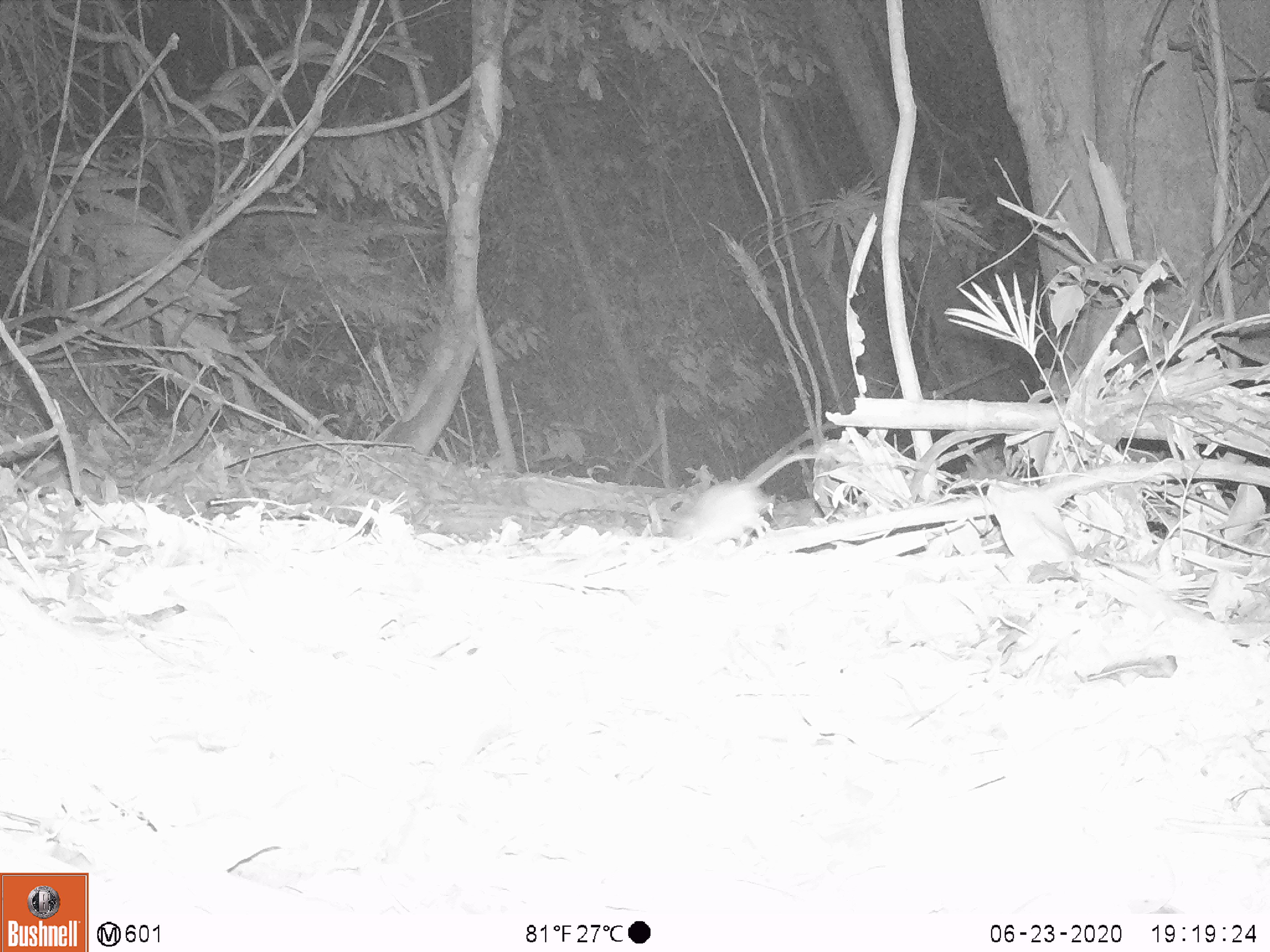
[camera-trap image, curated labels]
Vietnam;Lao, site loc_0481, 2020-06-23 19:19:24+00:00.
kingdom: Animalia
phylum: Chordata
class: Mammalia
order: Rodentia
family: Muridae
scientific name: Muridae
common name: old-world mice and rats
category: unidentified murid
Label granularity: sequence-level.